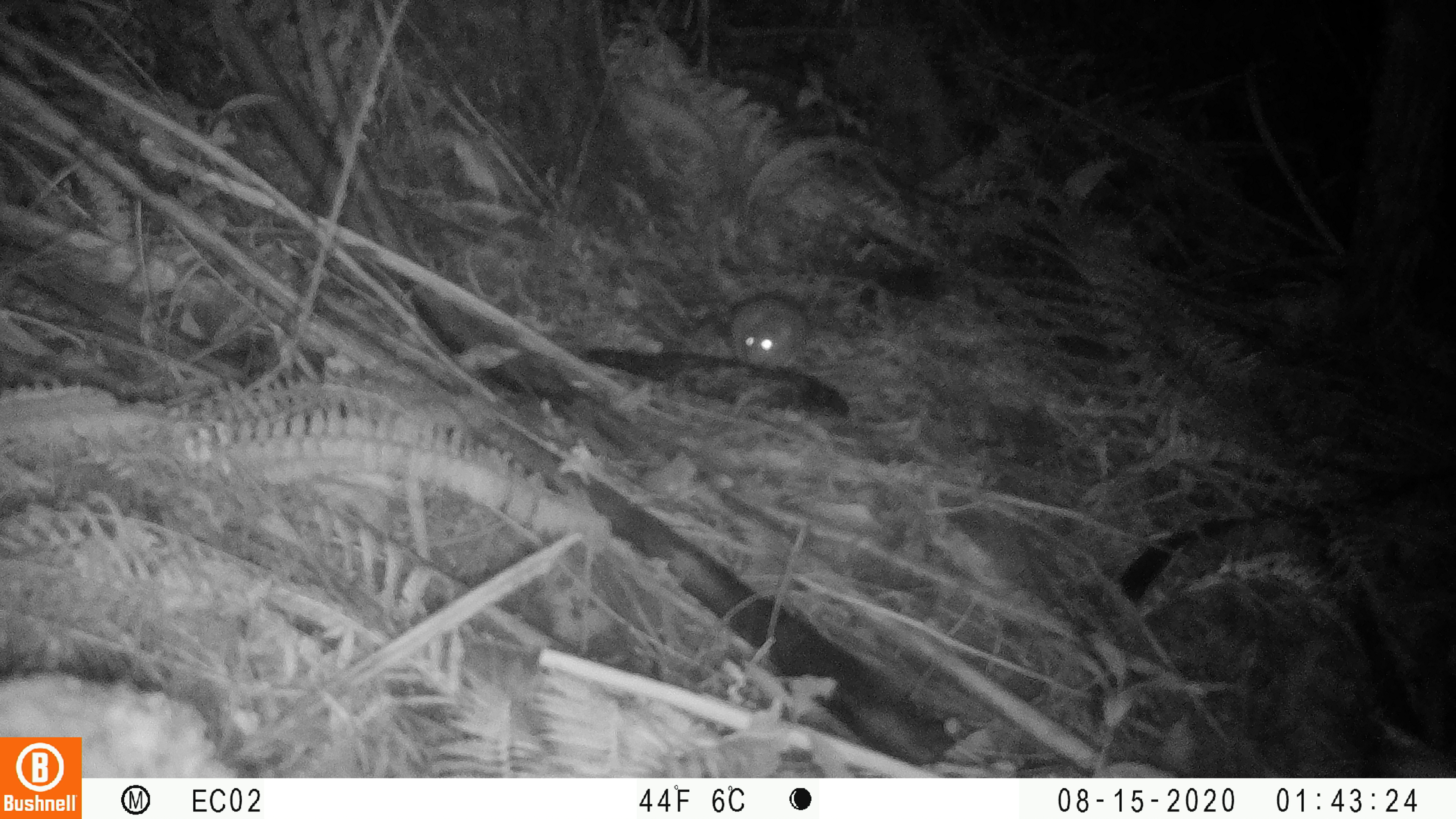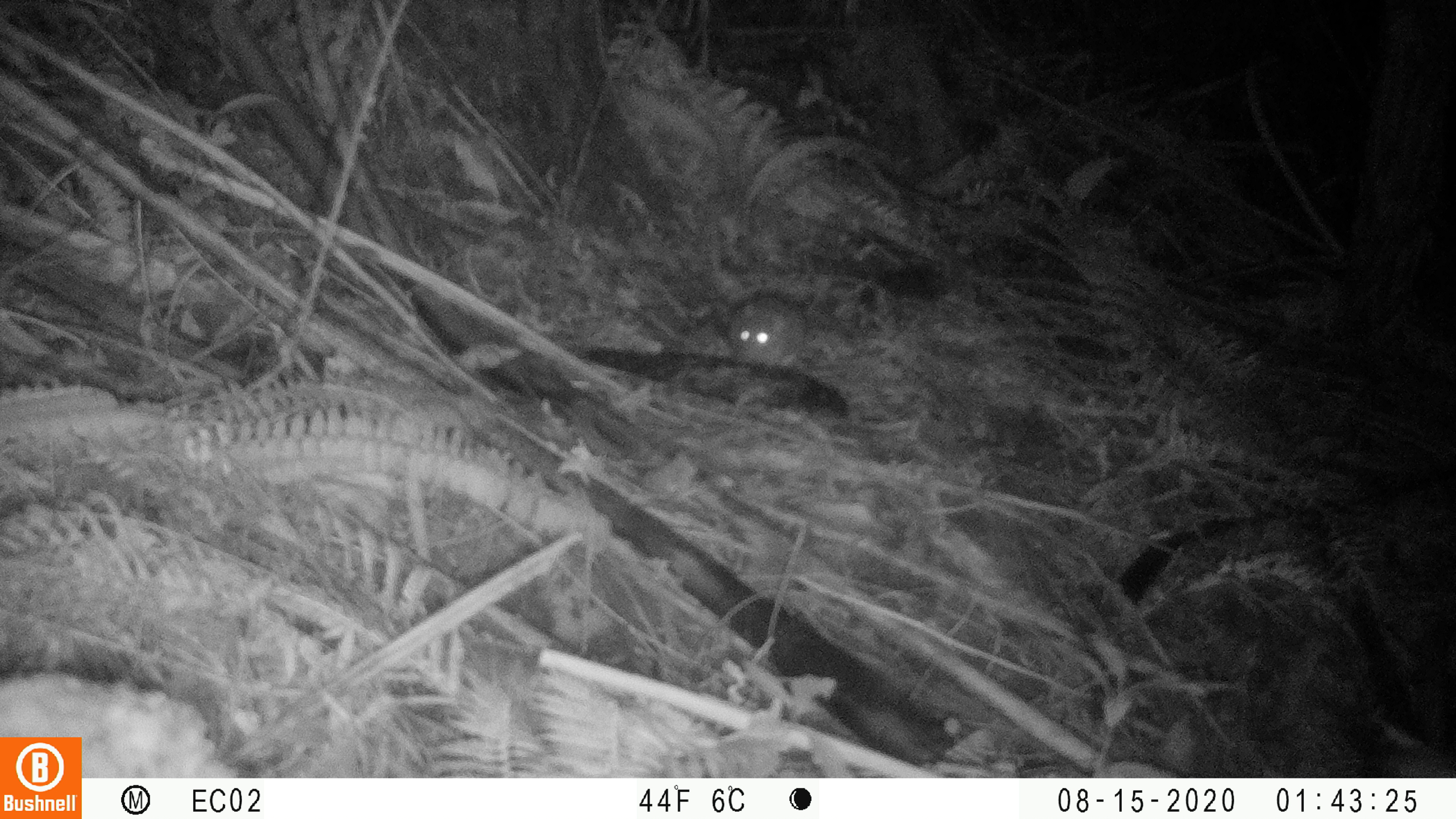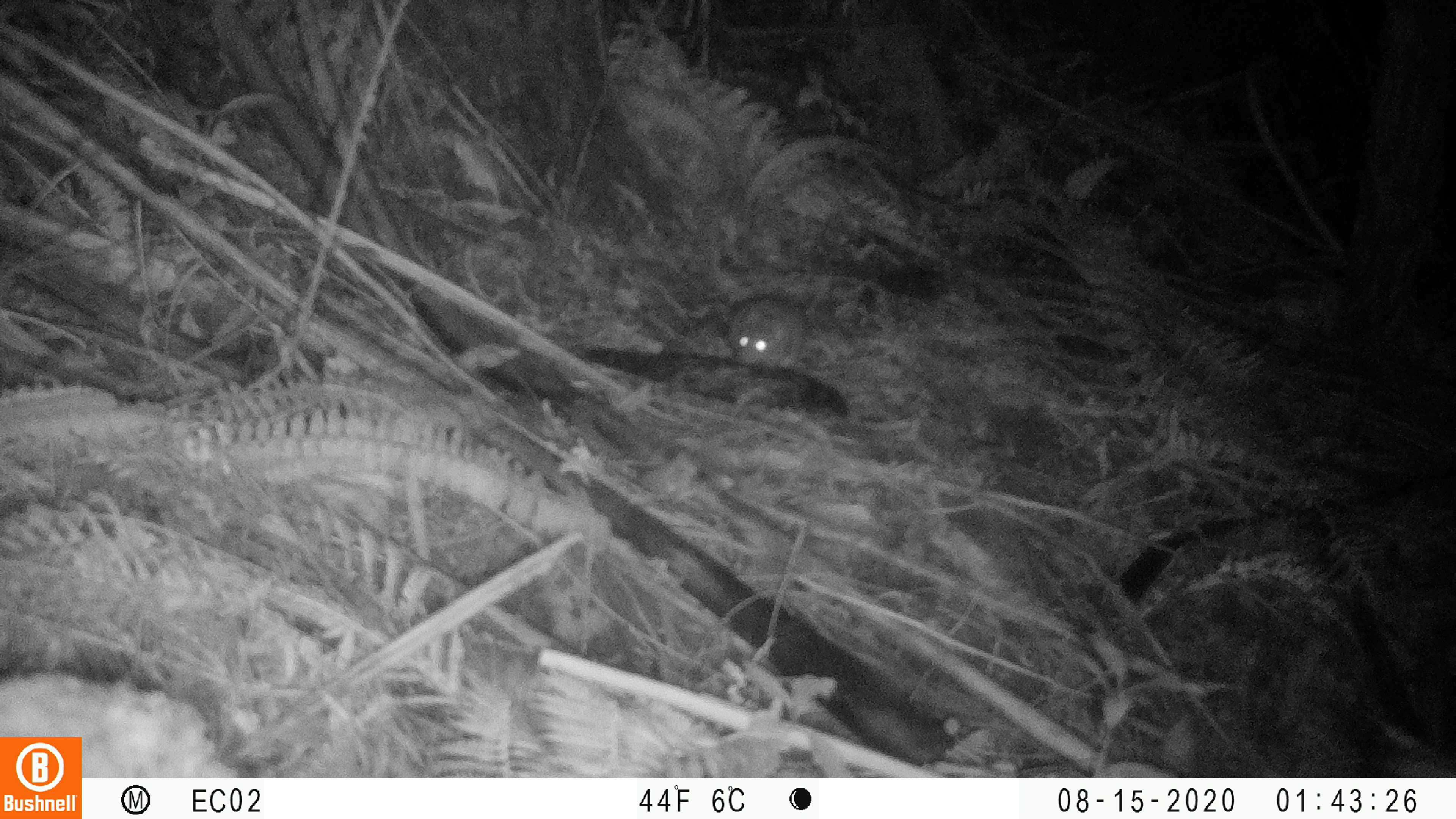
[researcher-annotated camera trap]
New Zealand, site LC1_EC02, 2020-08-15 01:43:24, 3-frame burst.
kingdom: Animalia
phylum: Chordata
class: Mammalia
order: Rodentia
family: Muridae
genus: Rattus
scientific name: Rattus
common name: rat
Rat (Rattus).